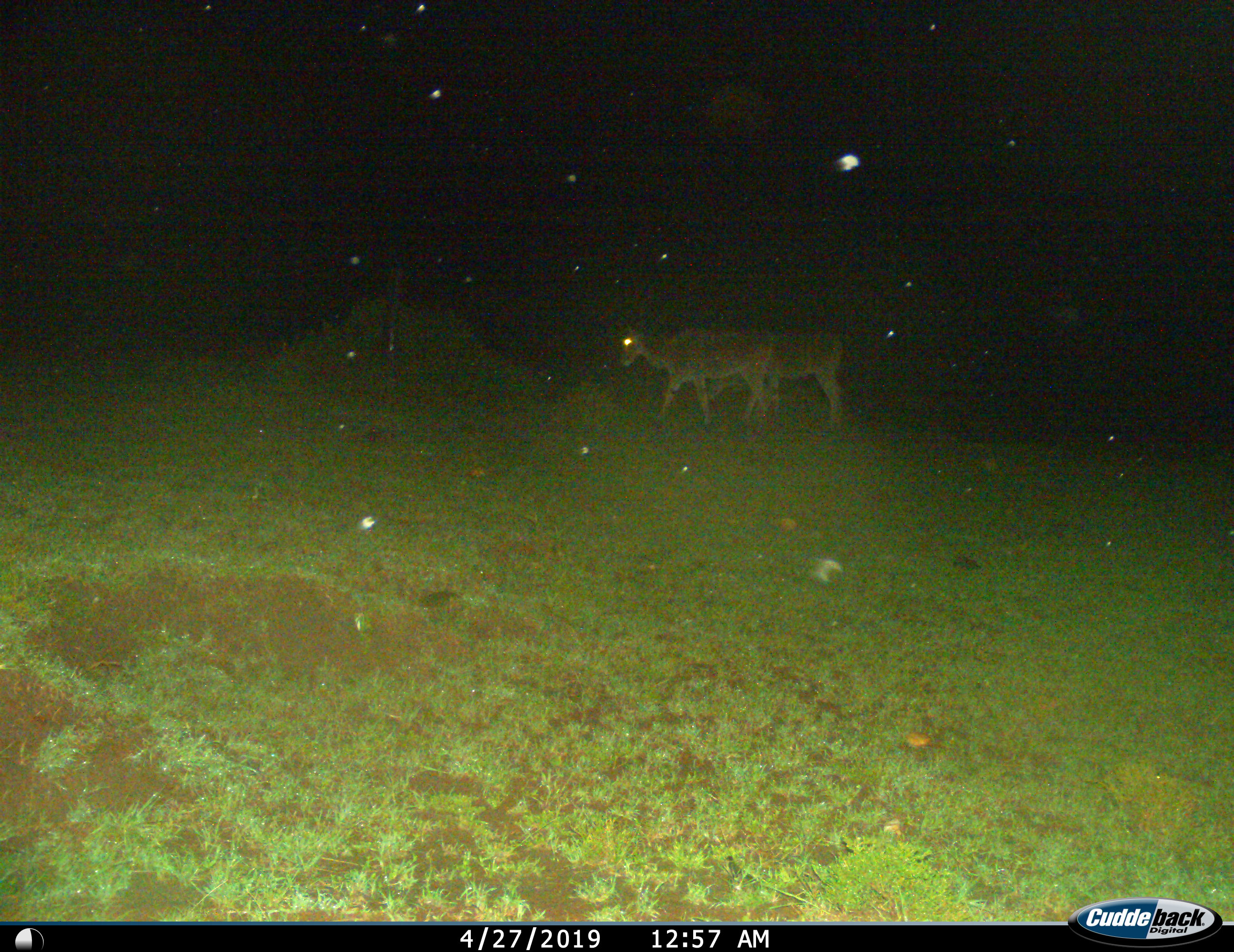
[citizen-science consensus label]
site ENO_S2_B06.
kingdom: Animalia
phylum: Chordata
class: Mammalia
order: Artiodactyla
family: Bovidae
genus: Tragelaphus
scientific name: Tragelaphus oryx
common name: eland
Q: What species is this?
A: Eland (Tragelaphus oryx).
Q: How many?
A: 2.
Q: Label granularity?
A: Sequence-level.